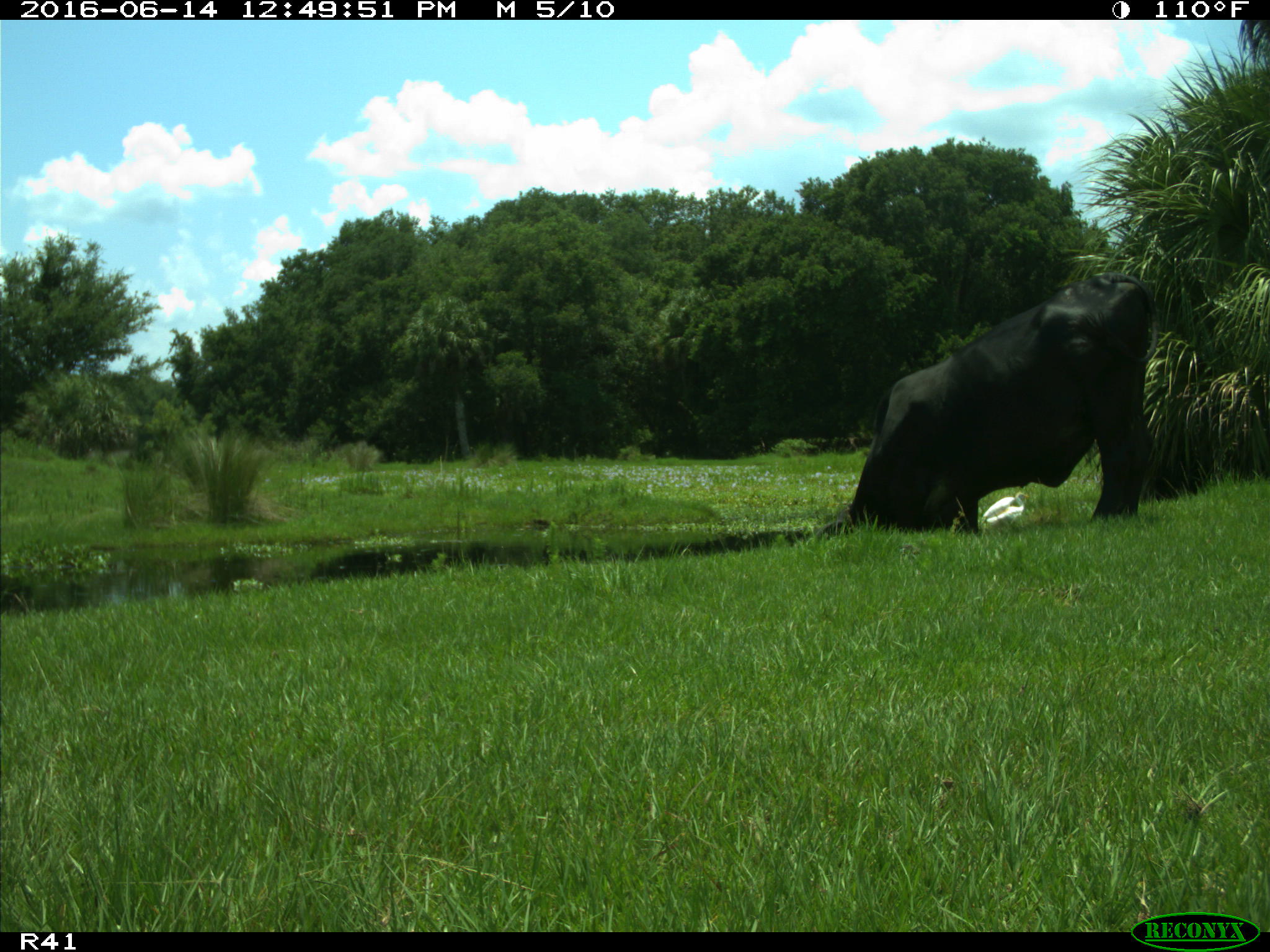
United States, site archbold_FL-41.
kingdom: Animalia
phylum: Chordata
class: Mammalia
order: Artiodactyla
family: Bovidae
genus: Bos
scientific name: Bos taurus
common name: domestic cow